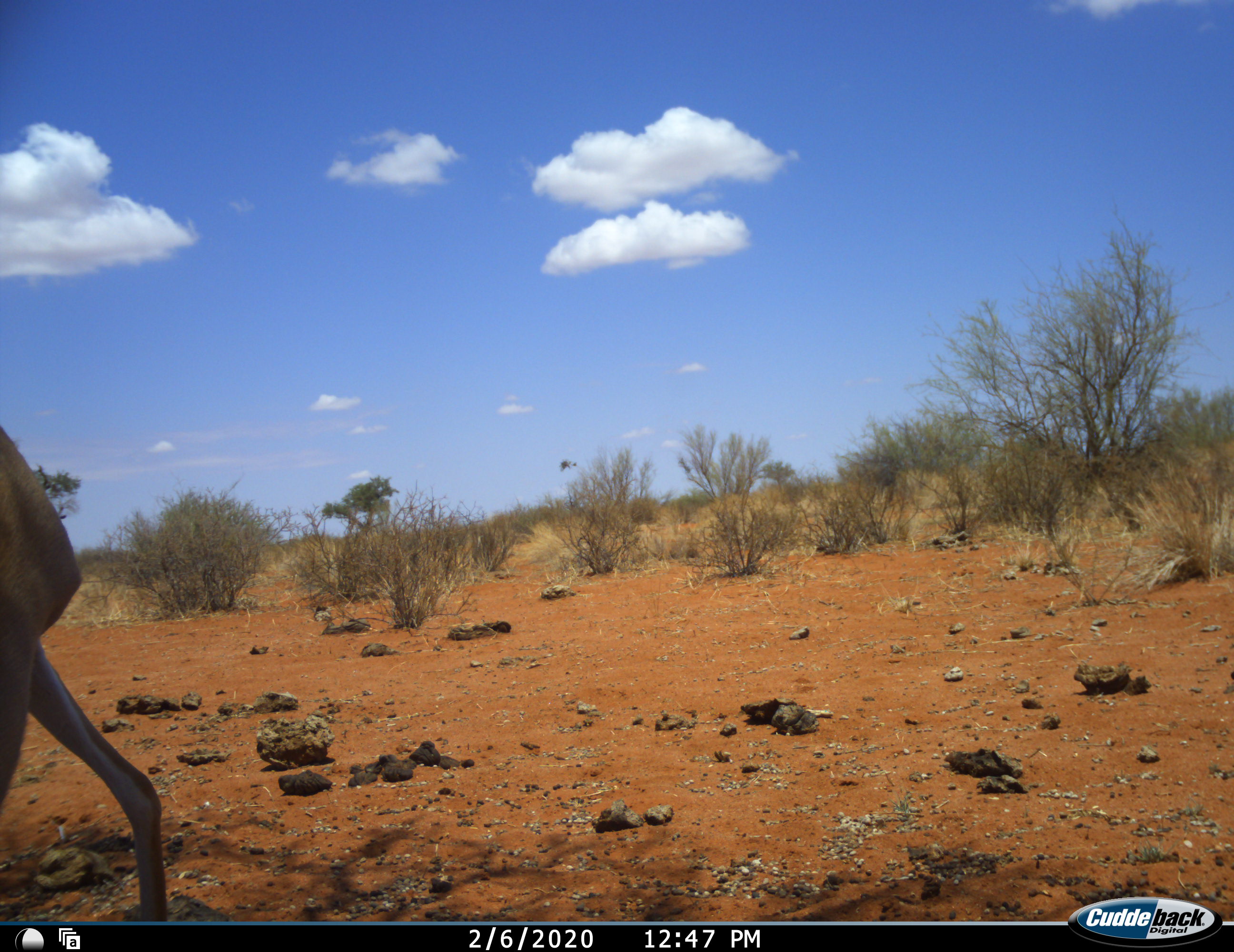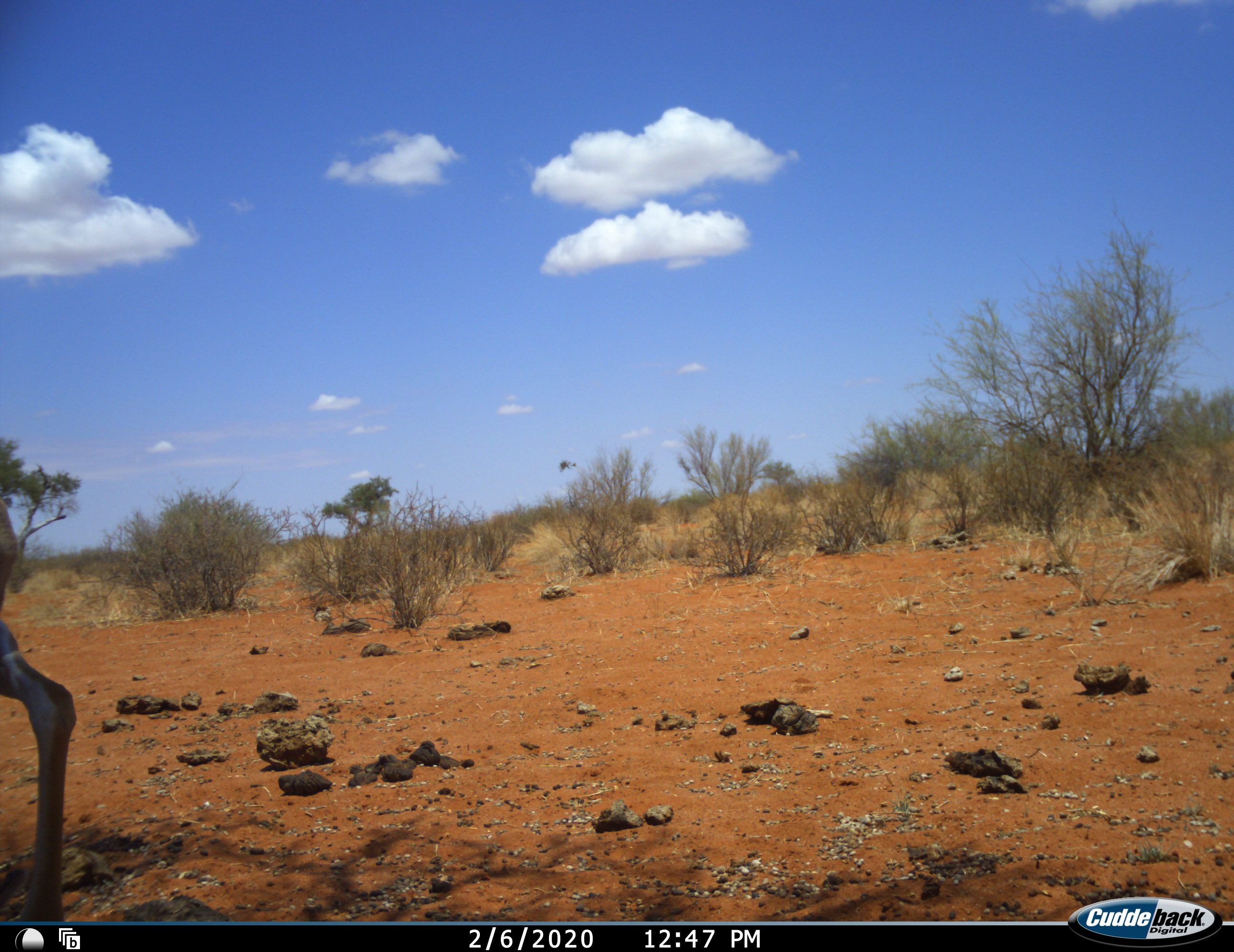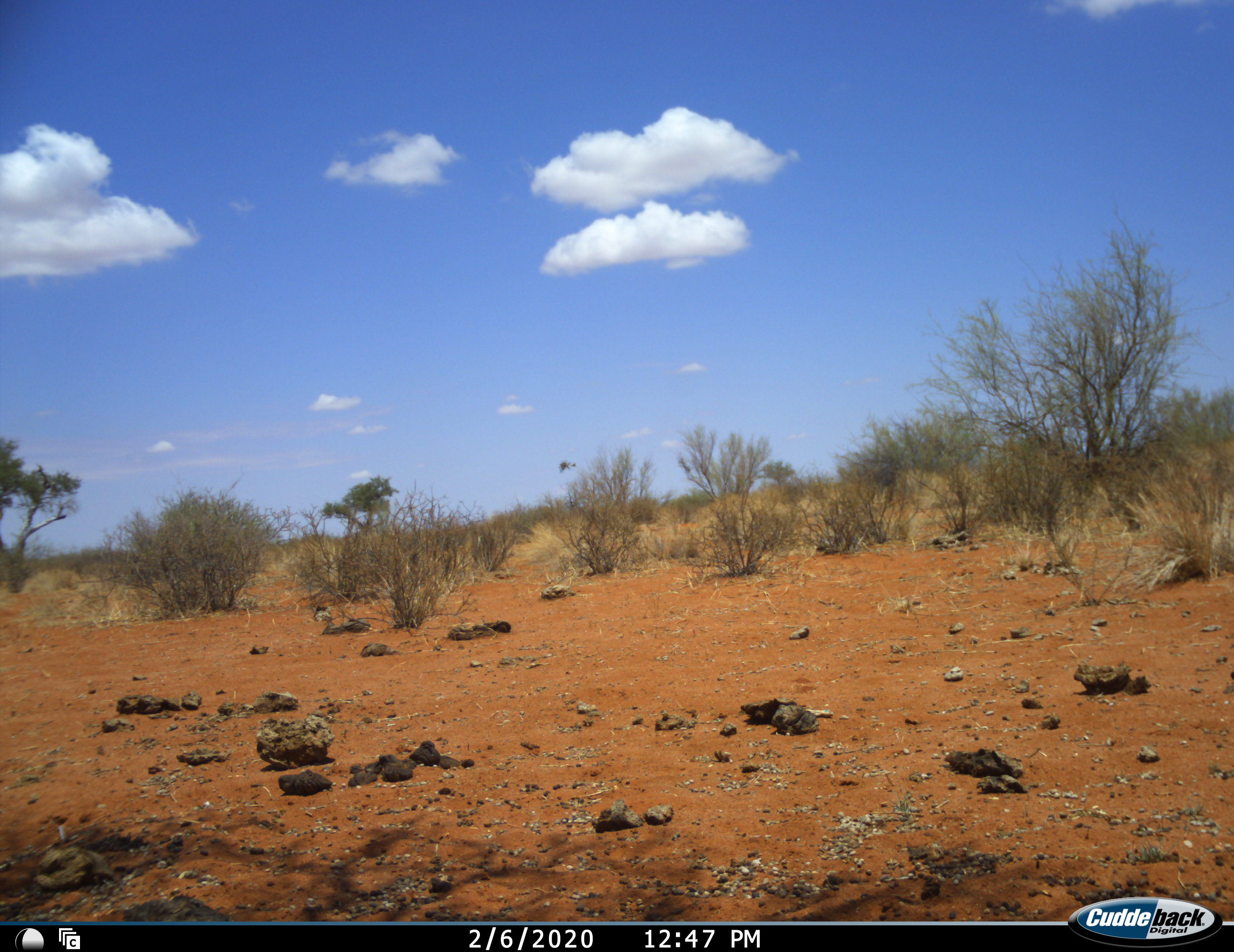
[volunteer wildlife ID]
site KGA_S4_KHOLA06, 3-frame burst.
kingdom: Animalia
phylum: Chordata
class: Mammalia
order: Artiodactyla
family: Bovidae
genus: Antidorcas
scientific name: Antidorcas marsupialis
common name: springbok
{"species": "springbok (Antidorcas marsupialis)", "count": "1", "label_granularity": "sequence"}